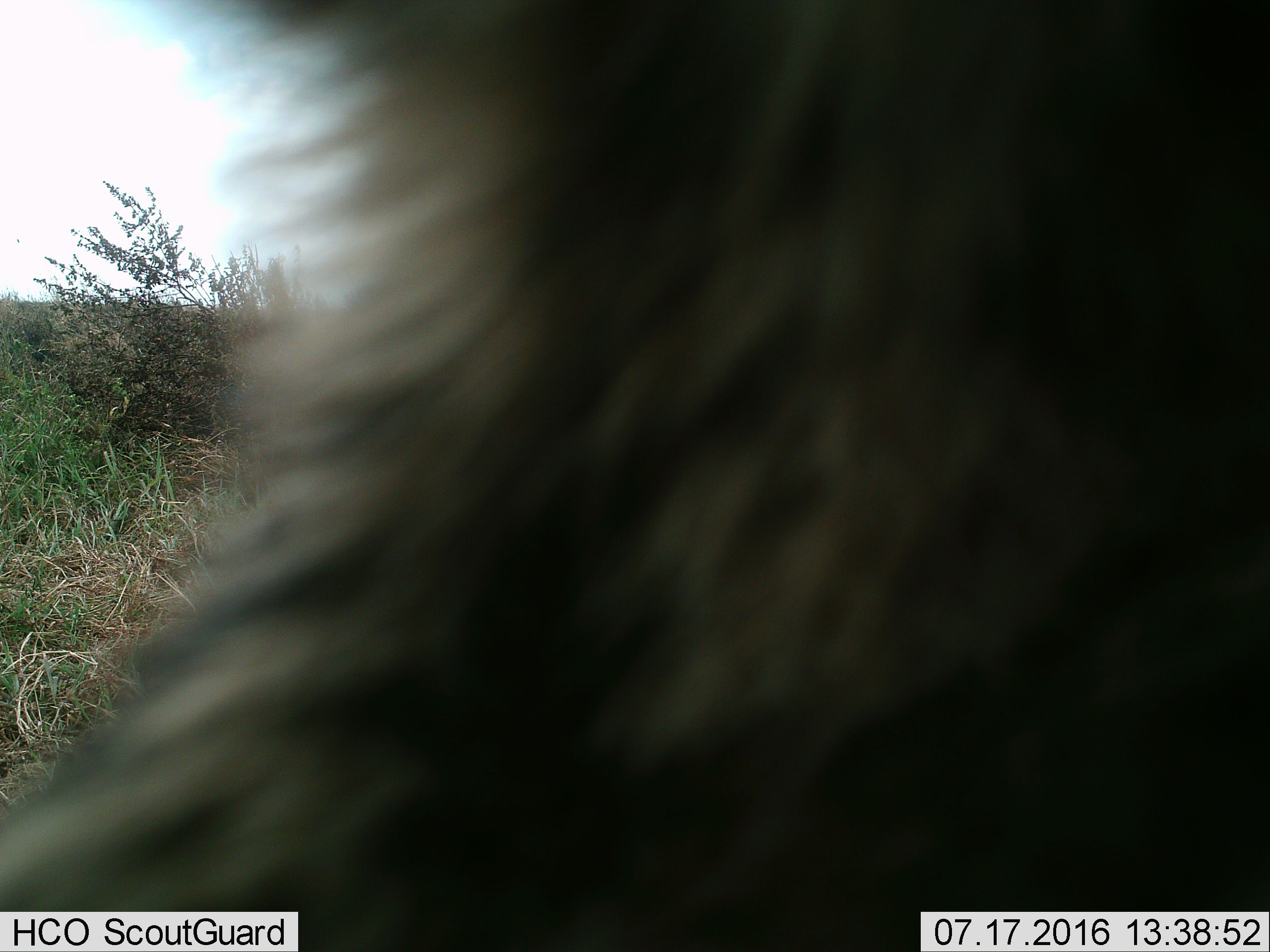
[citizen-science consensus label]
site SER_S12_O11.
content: unidentified animal